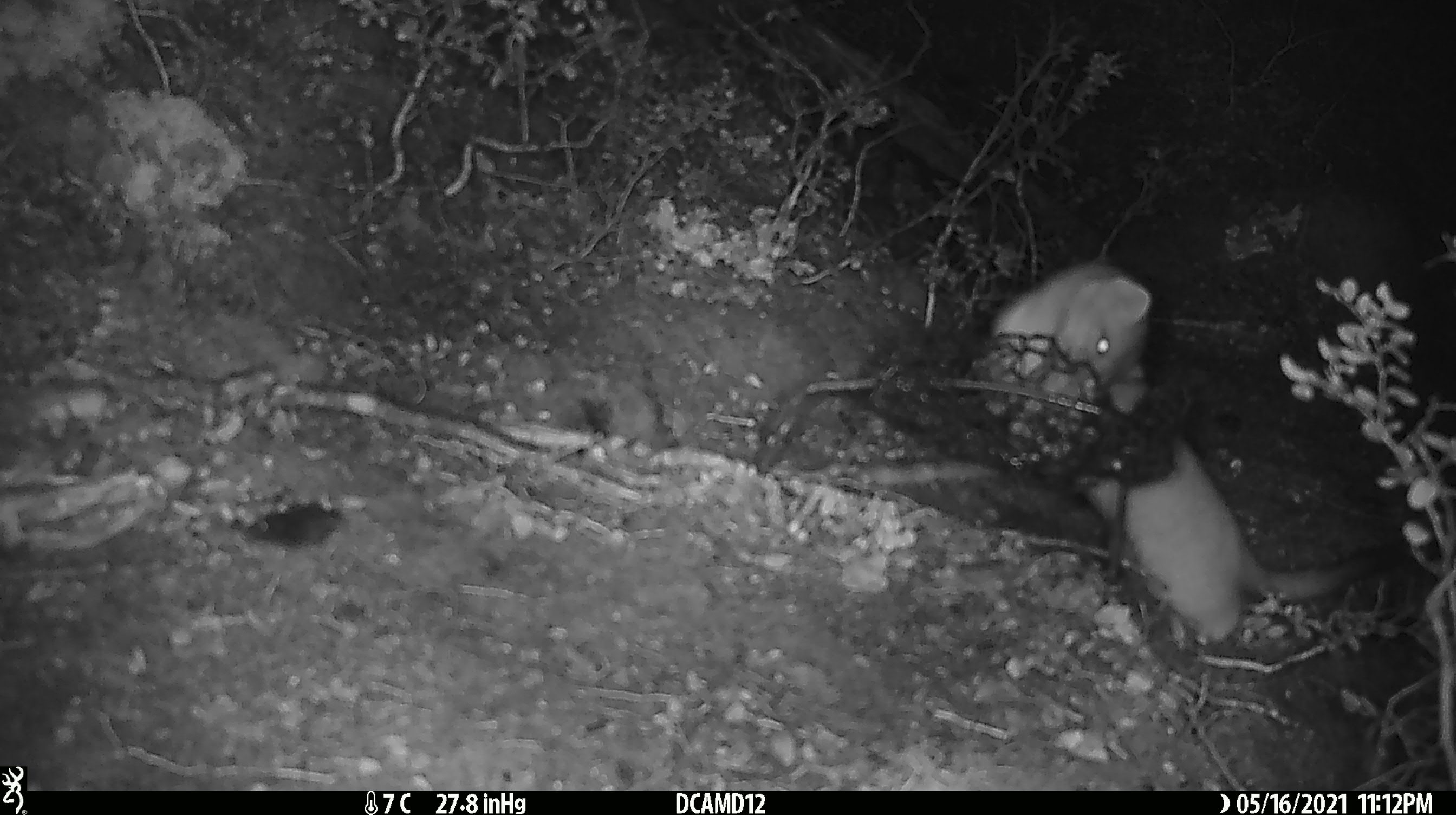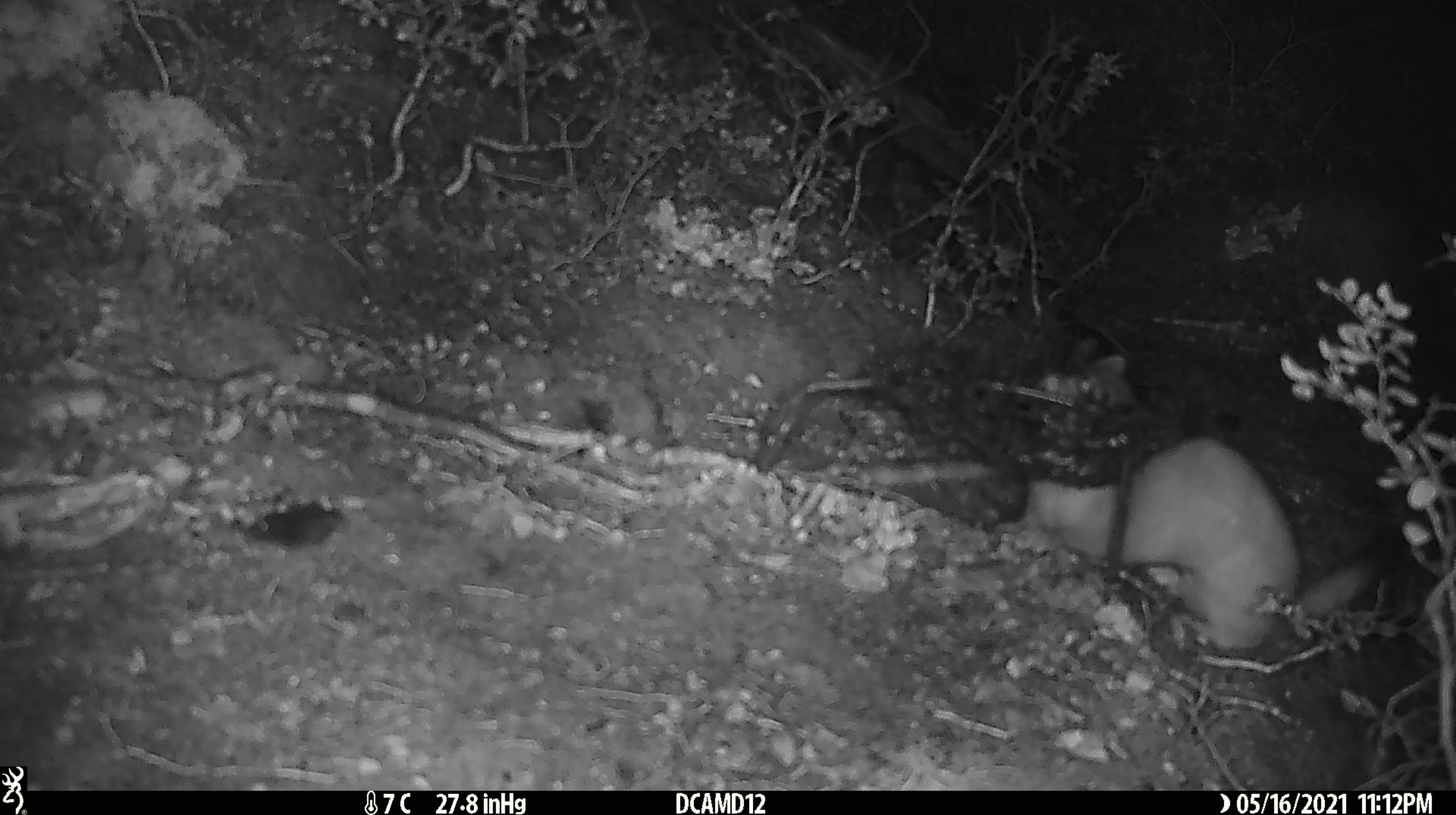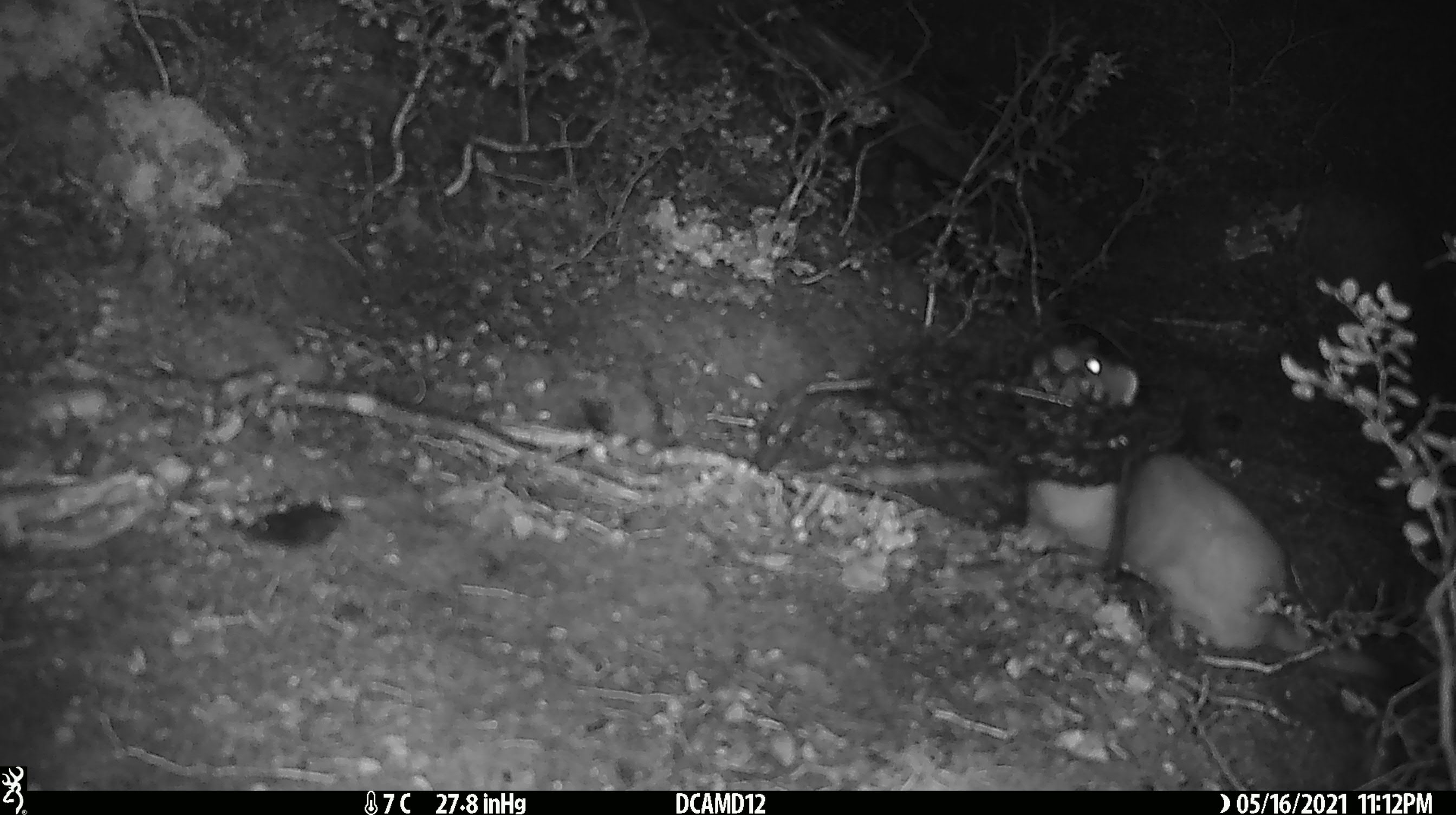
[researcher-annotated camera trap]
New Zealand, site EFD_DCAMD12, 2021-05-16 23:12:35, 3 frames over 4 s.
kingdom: Animalia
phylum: Chordata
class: Mammalia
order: Carnivora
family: Mustelidae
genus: Mustela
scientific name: Mustela erminea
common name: stoat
Stoat (Mustela erminea).